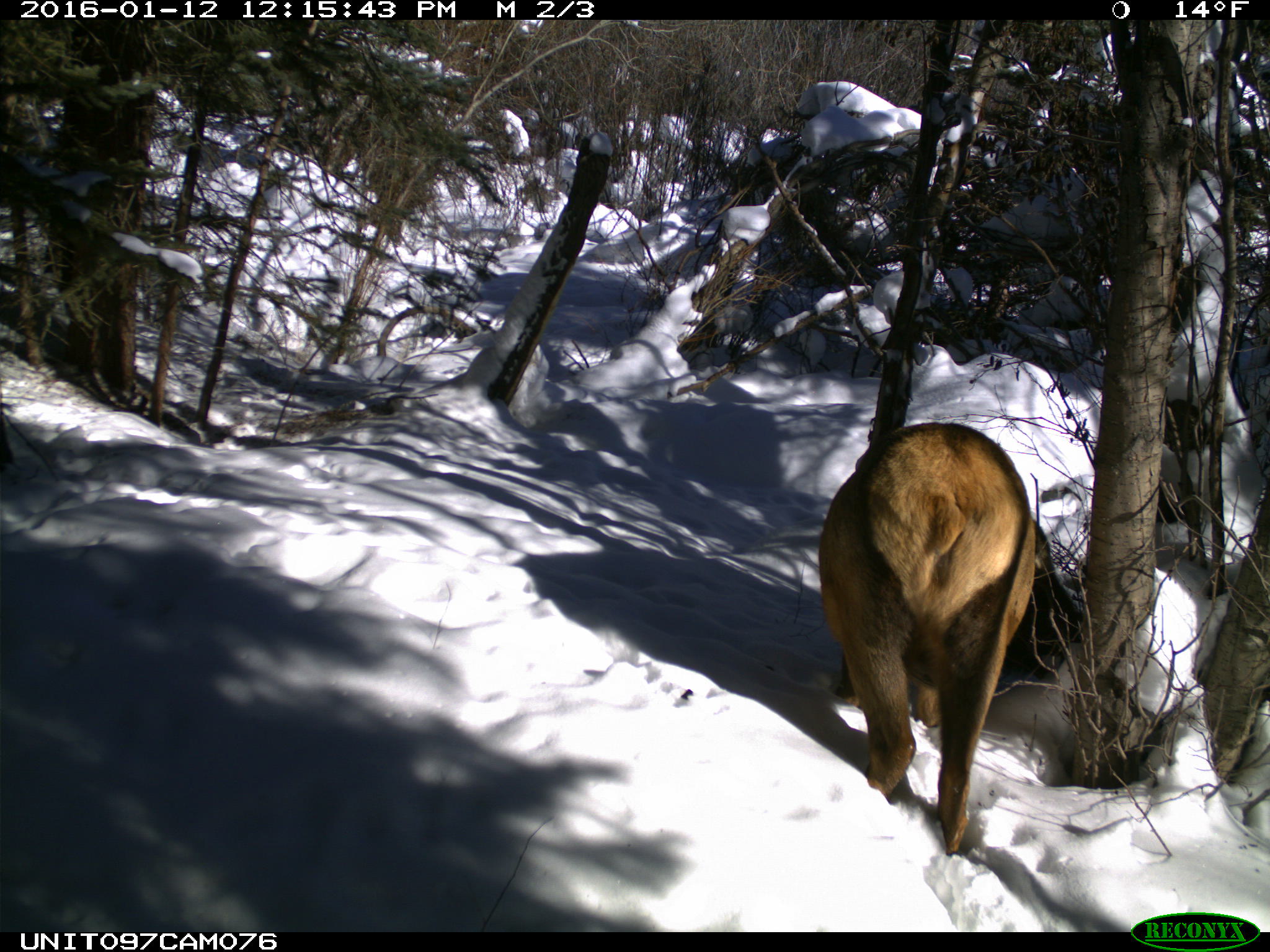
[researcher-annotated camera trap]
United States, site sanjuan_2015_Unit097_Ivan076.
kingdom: Animalia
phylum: Chordata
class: Mammalia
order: Artiodactyla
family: Cervidae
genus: Cervus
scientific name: Cervus elaphus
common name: red deer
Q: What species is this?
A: Cervus elaphus (red deer).